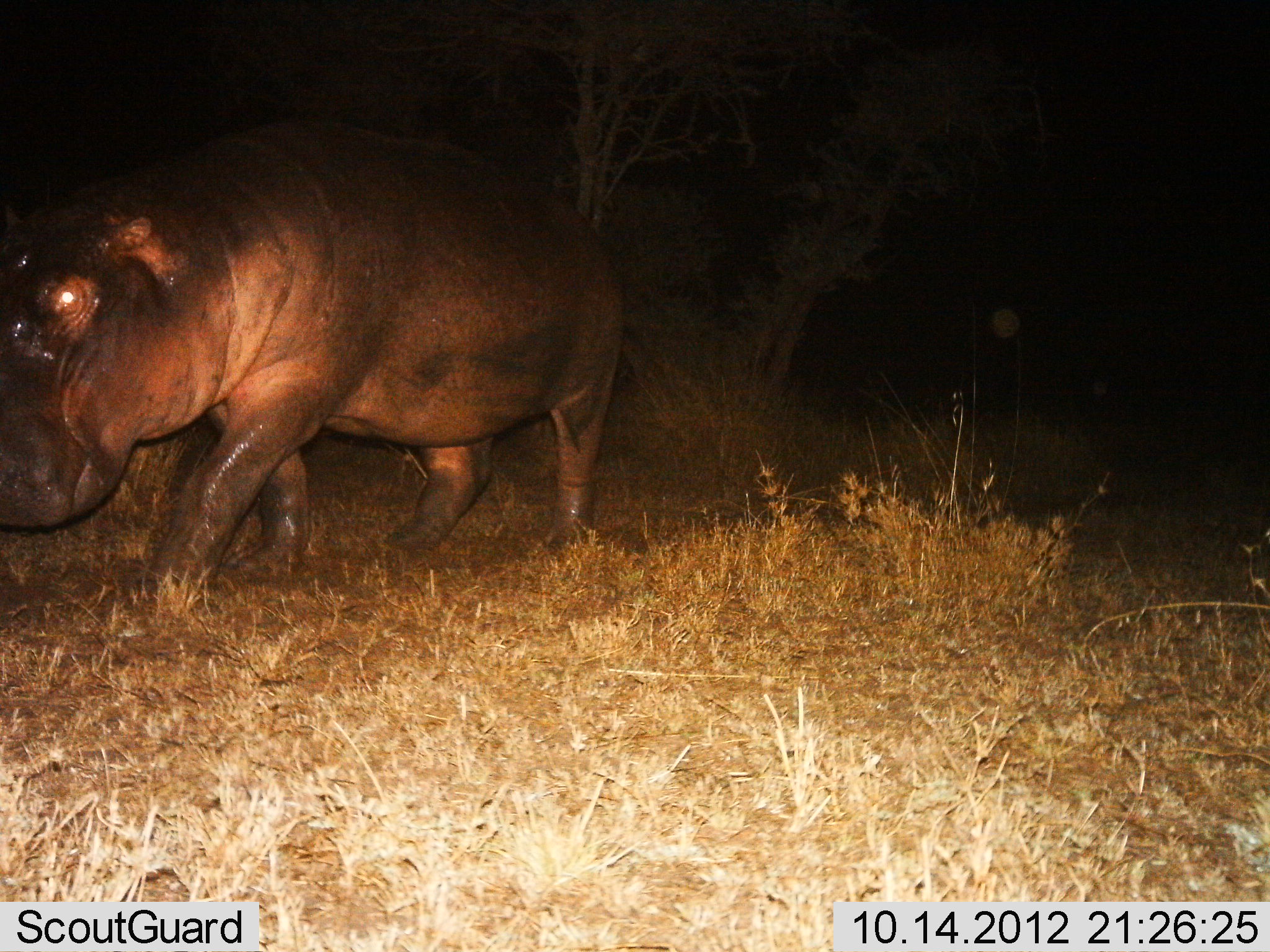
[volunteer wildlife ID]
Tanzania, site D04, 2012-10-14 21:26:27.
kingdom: Animalia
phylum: Chordata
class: Mammalia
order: Artiodactyla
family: Hippopotamidae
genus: Hippopotamus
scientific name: Hippopotamus amphibius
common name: hippopotamus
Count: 1.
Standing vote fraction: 0%.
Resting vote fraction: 0%.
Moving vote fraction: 100%.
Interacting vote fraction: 0%.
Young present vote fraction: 0%.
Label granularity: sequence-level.